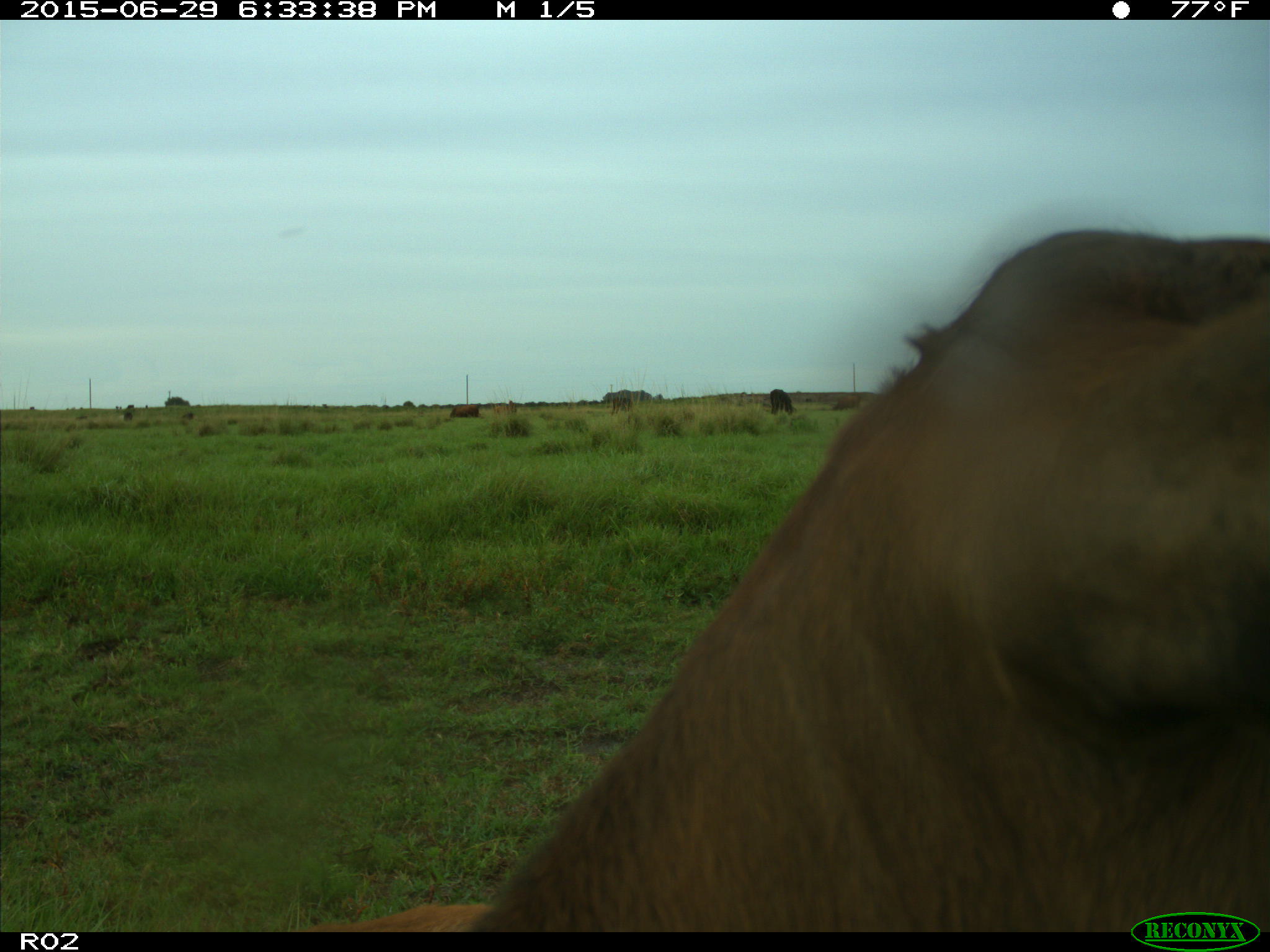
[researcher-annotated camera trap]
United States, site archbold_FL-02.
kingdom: Animalia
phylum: Chordata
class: Mammalia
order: Artiodactyla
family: Bovidae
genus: Bos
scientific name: Bos taurus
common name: domestic cow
Bos taurus (domestic cow).